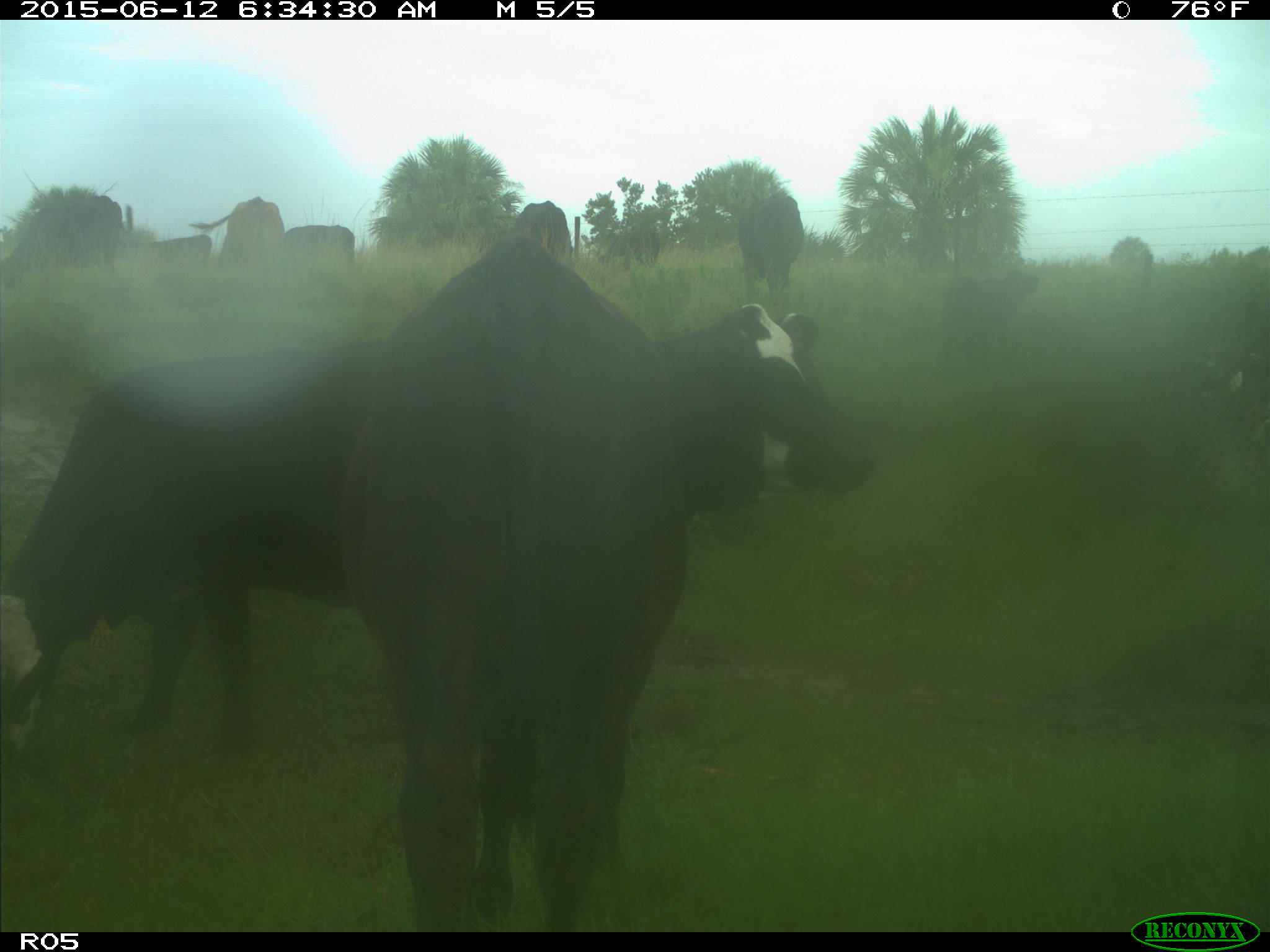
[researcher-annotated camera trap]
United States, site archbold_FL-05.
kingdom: Animalia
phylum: Chordata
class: Mammalia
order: Artiodactyla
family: Bovidae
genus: Bos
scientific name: Bos taurus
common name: domestic cow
Bos taurus (domestic cow).